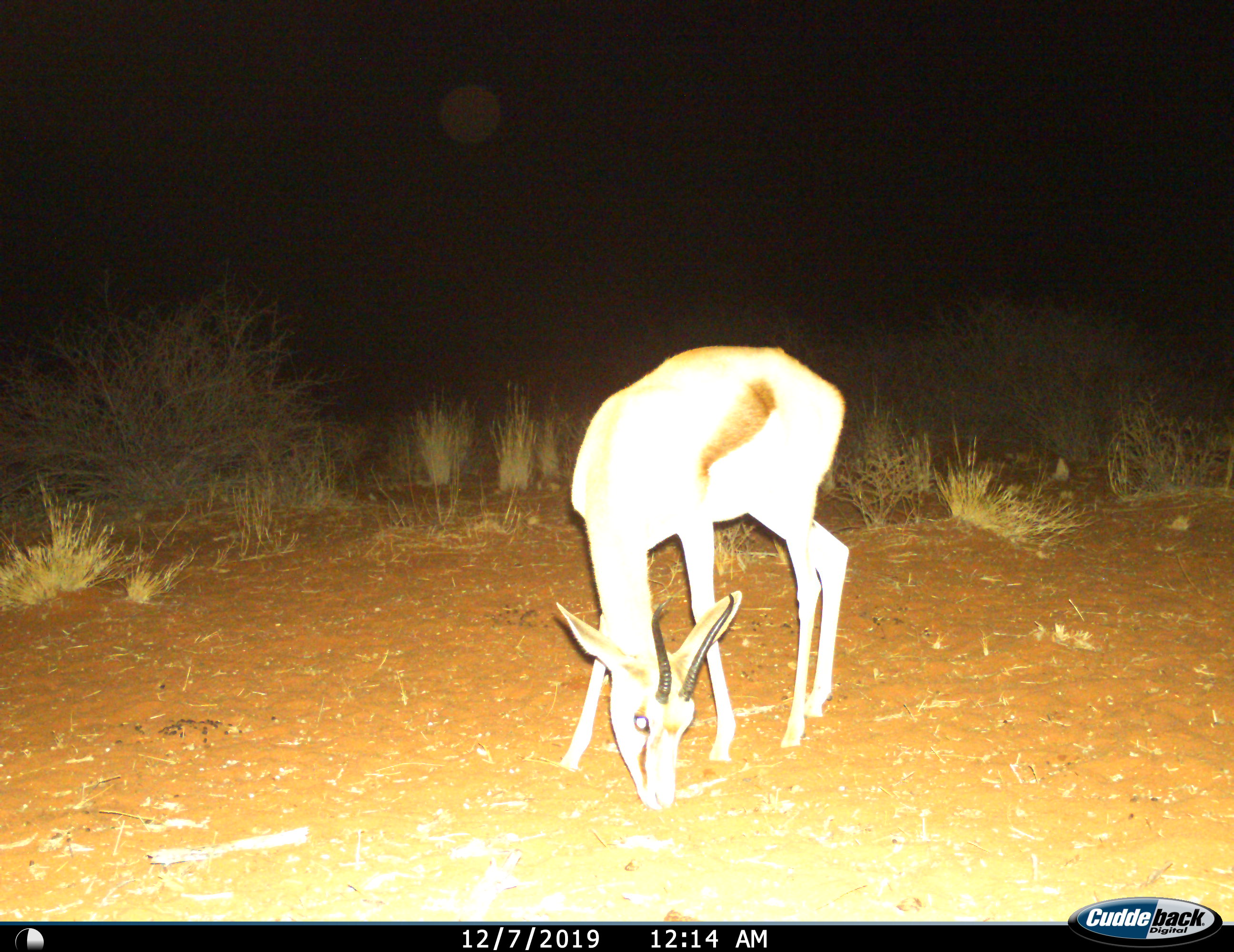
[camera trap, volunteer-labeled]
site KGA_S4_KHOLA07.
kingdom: Animalia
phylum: Chordata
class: Mammalia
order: Artiodactyla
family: Bovidae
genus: Antidorcas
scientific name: Antidorcas marsupialis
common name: springbok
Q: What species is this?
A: Springbok (Antidorcas marsupialis).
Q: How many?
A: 1.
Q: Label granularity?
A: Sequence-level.